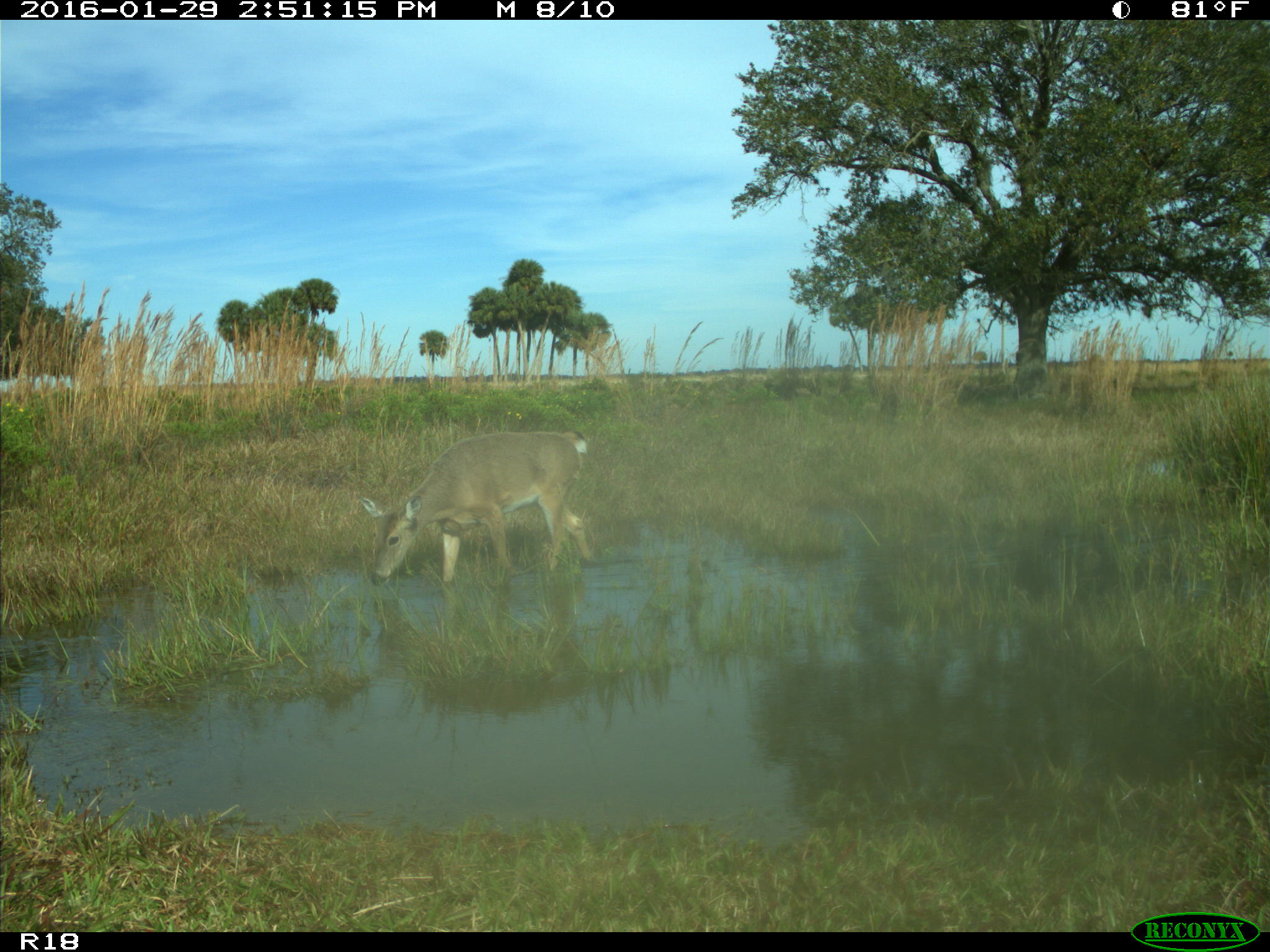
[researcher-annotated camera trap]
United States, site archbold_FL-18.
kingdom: Animalia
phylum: Chordata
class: Mammalia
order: Artiodactyla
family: Cervidae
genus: Odocoileus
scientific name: Odocoileus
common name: deer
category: unidentified deer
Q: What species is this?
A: Unidentified deer (deer) (Odocoileus).